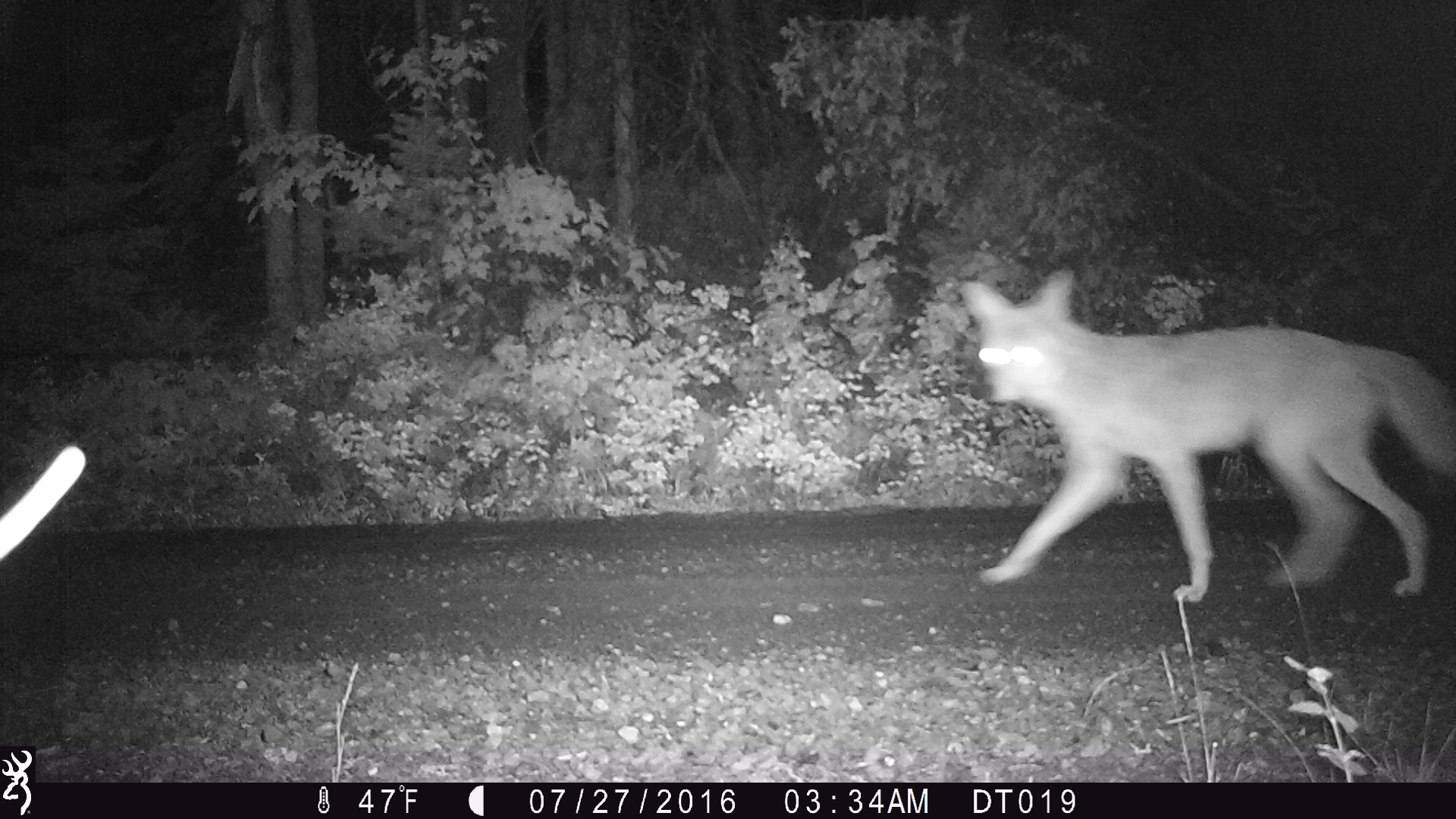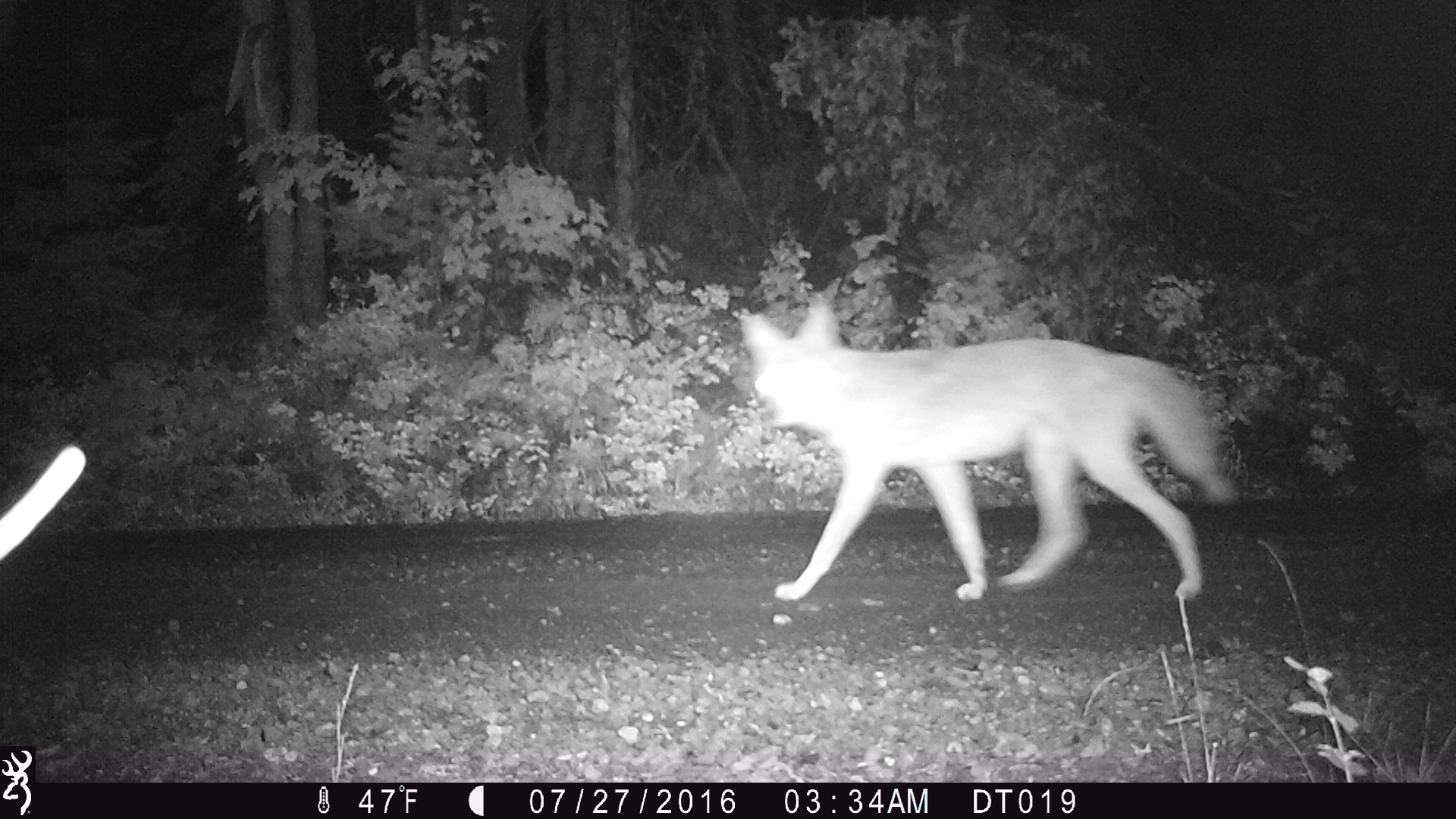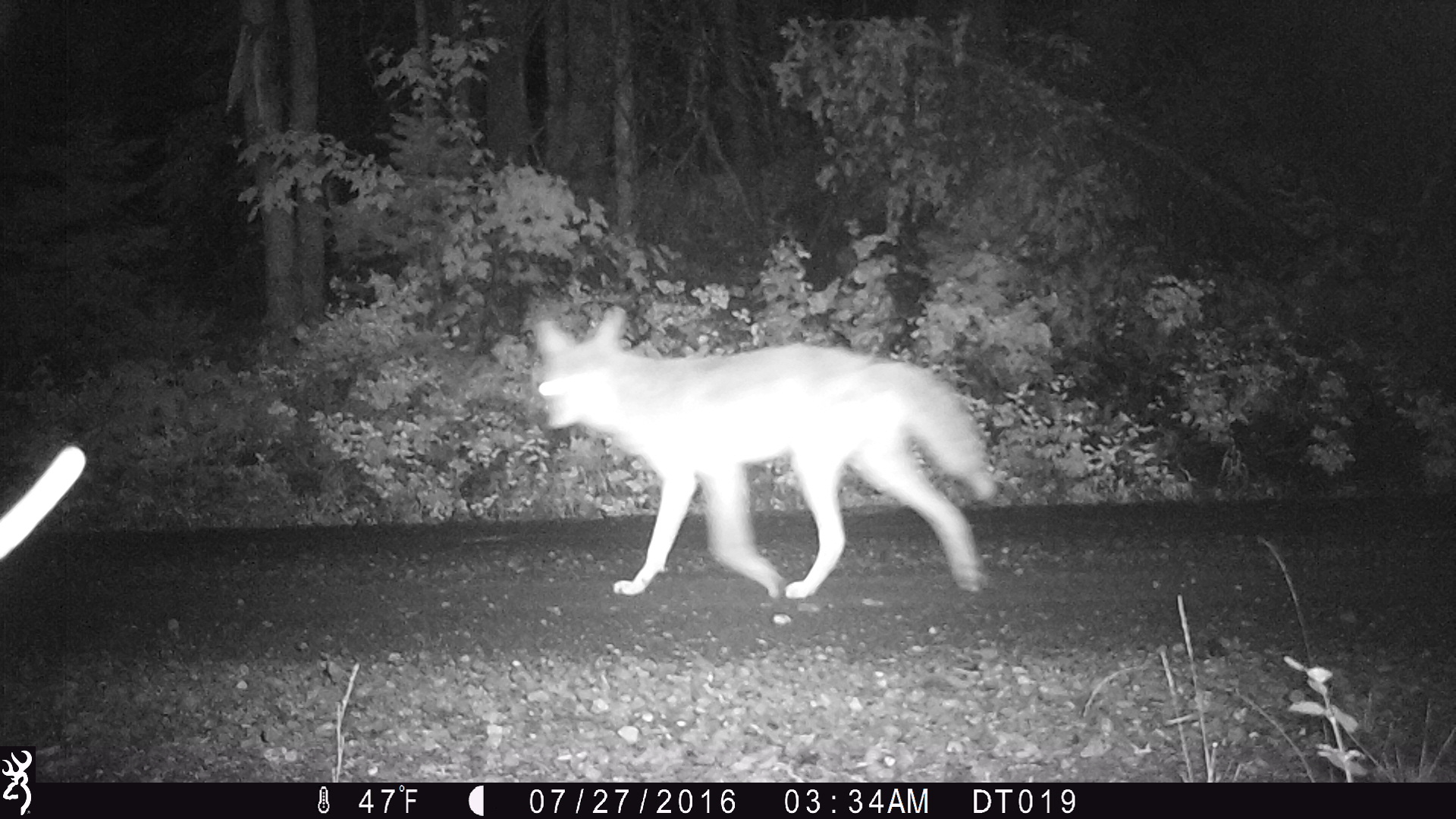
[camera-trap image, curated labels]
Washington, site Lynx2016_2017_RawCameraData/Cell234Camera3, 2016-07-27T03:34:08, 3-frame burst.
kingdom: Animalia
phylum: Chordata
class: Mammalia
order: Carnivora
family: Canidae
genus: Canis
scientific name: Canis latrans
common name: coyote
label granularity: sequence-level